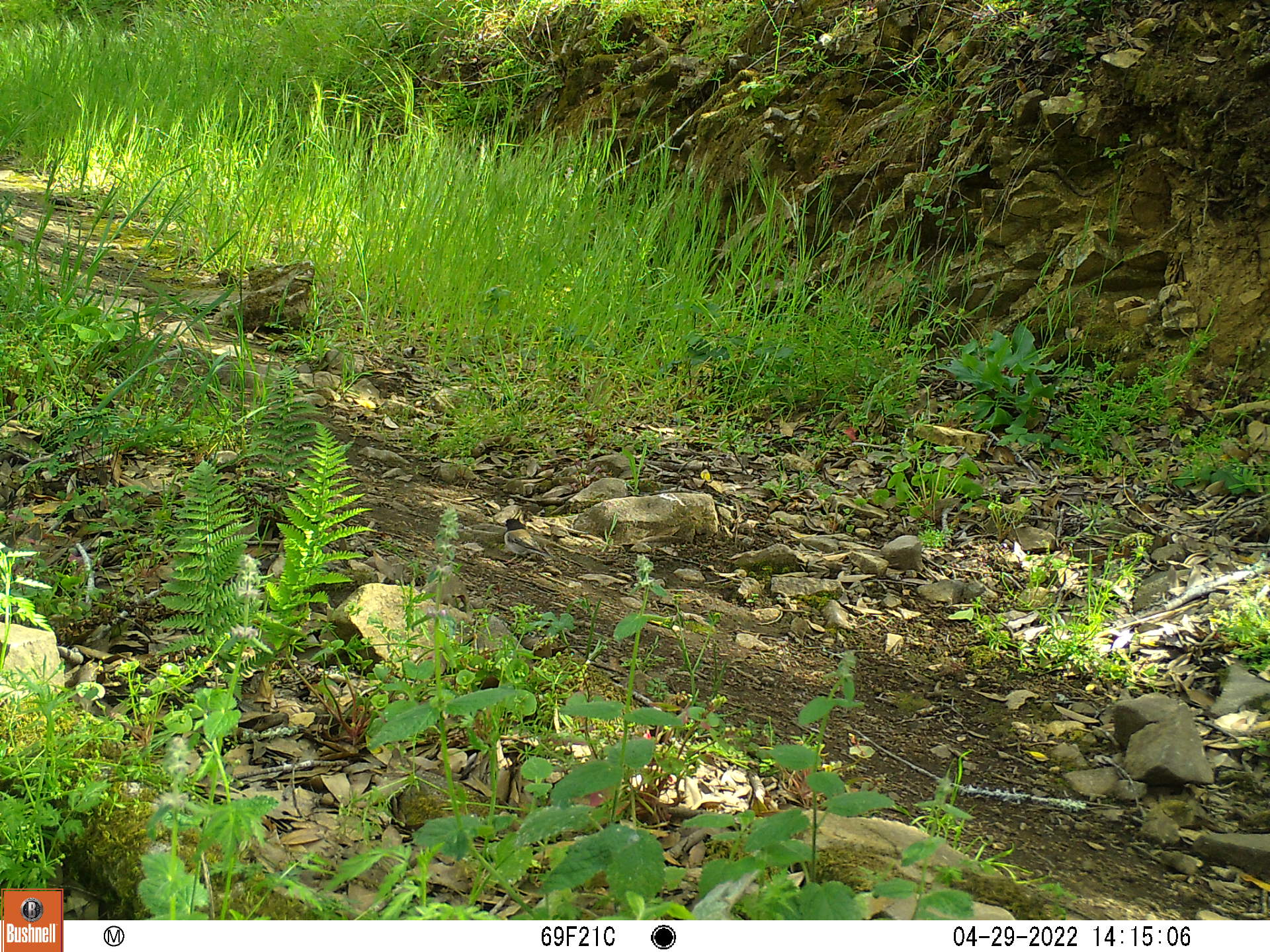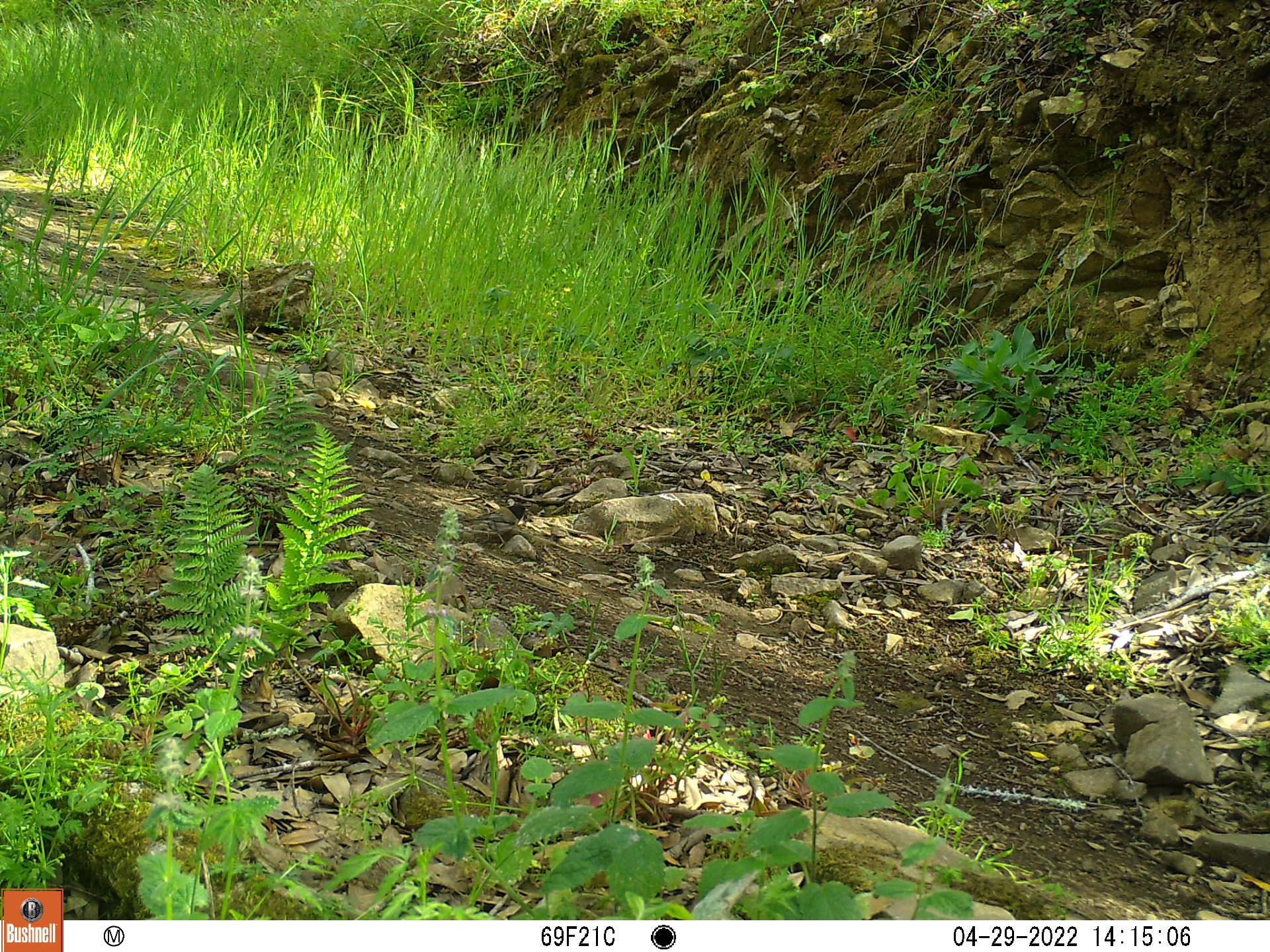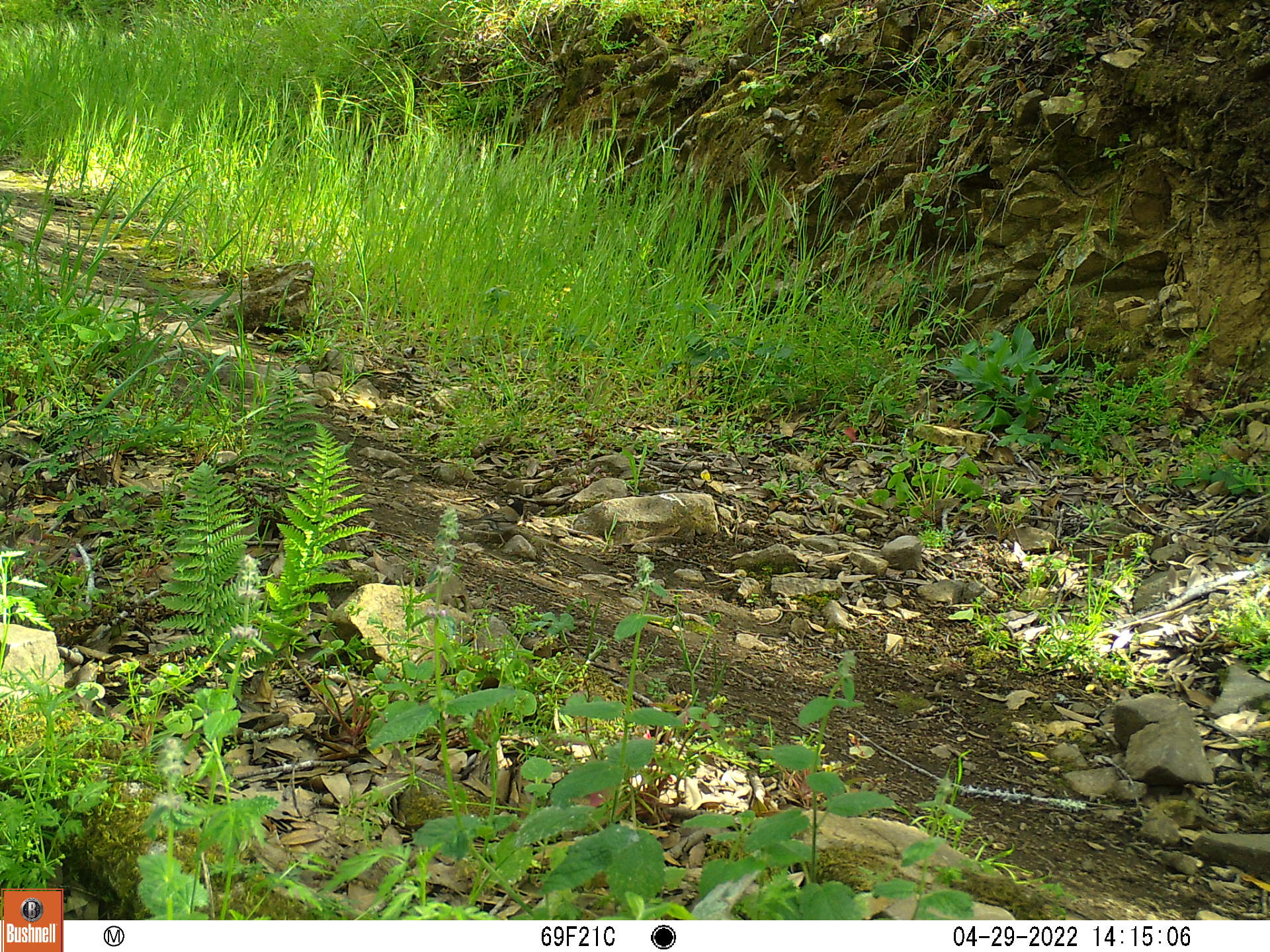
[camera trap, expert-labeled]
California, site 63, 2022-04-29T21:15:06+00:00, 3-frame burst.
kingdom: Animalia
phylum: Chordata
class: Aves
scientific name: Aves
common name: bird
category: unknown bird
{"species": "unknown bird (bird) (Aves)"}